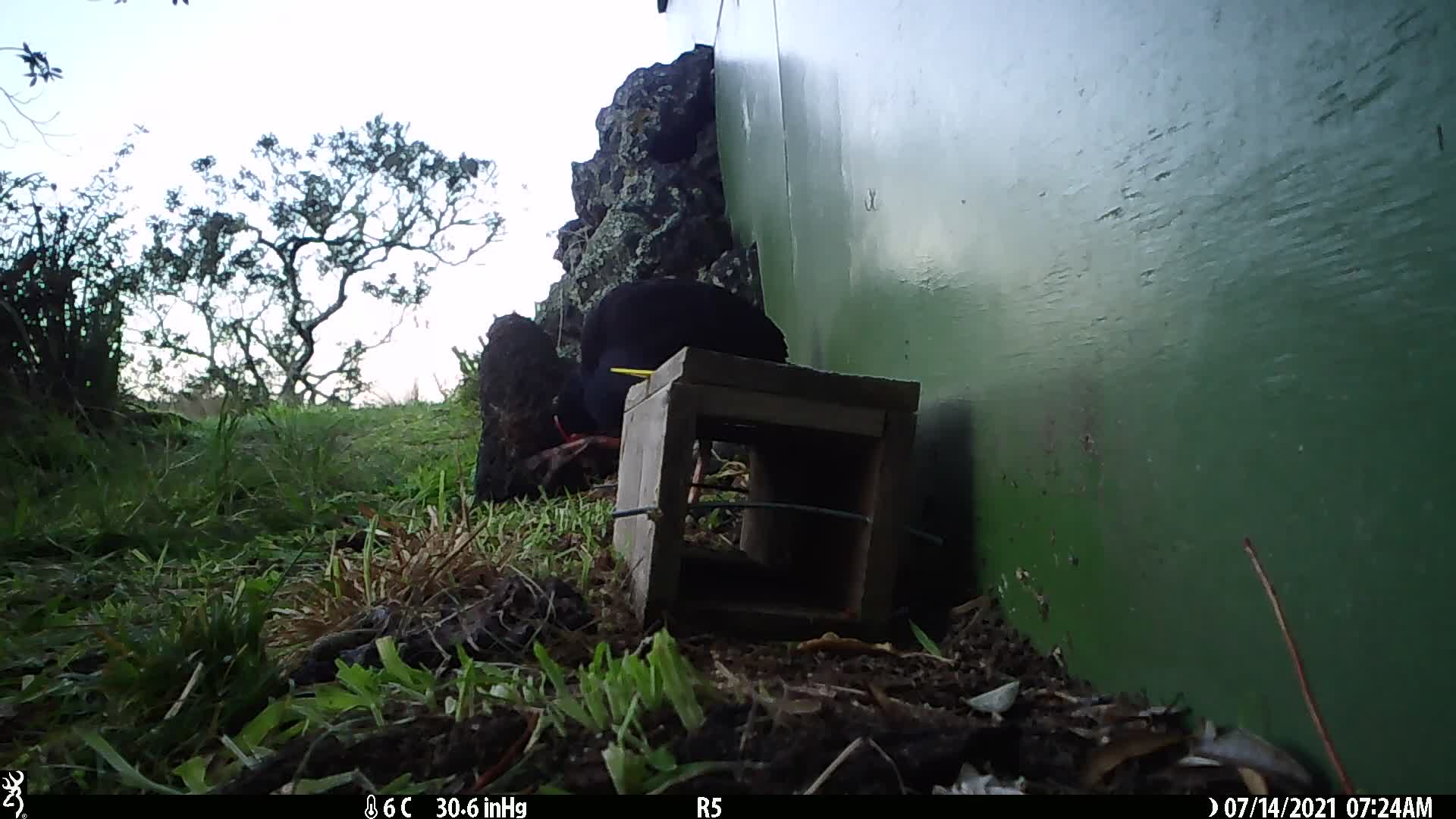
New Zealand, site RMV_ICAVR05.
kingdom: Animalia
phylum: Chordata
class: Aves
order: Gruiformes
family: Rallidae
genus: Porphyrio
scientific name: Porphyrio melanotus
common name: australasian swamphen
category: pukeko